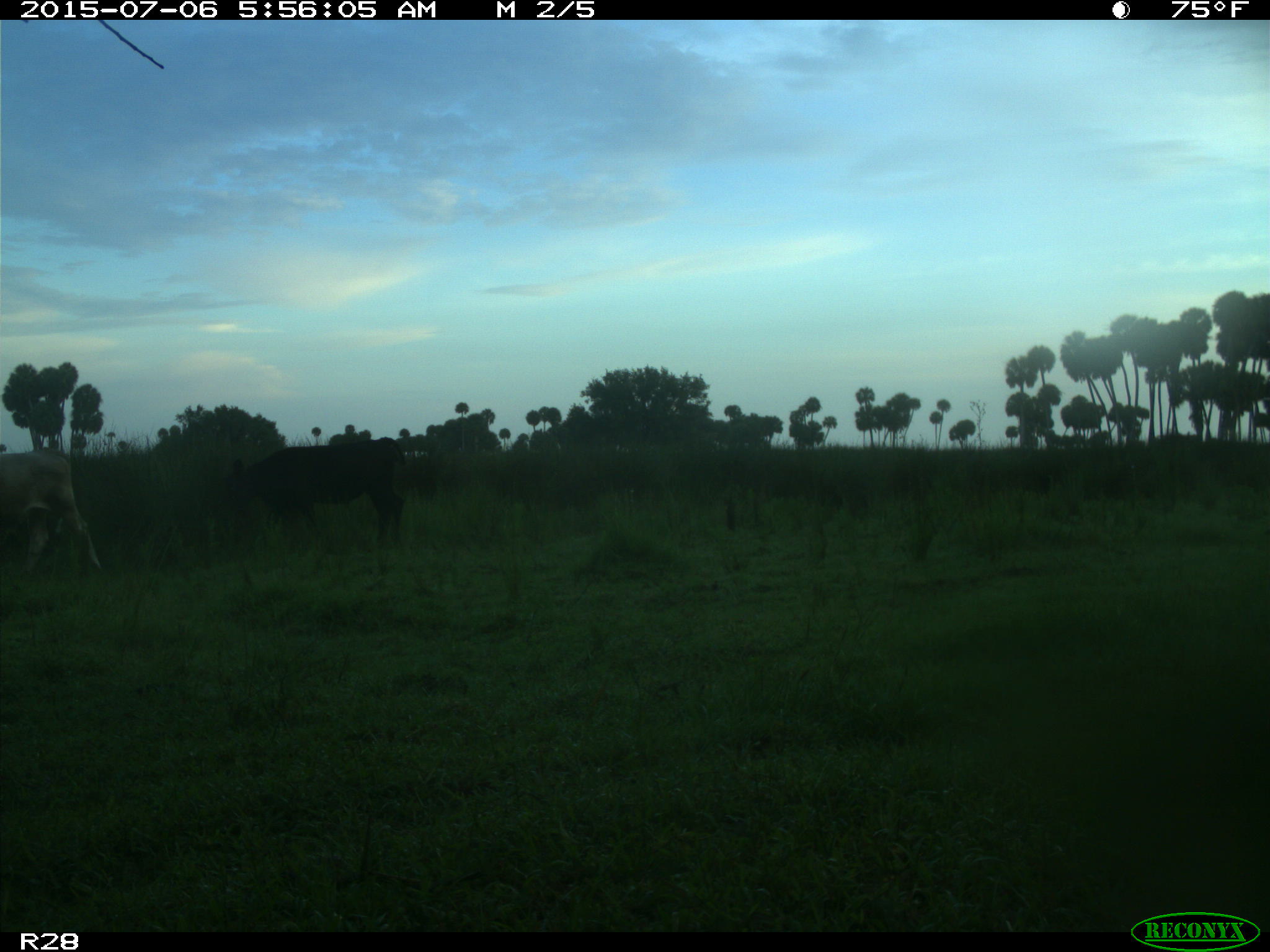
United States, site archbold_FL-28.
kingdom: Animalia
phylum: Chordata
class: Mammalia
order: Artiodactyla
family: Bovidae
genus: Bos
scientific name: Bos taurus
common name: domestic cow